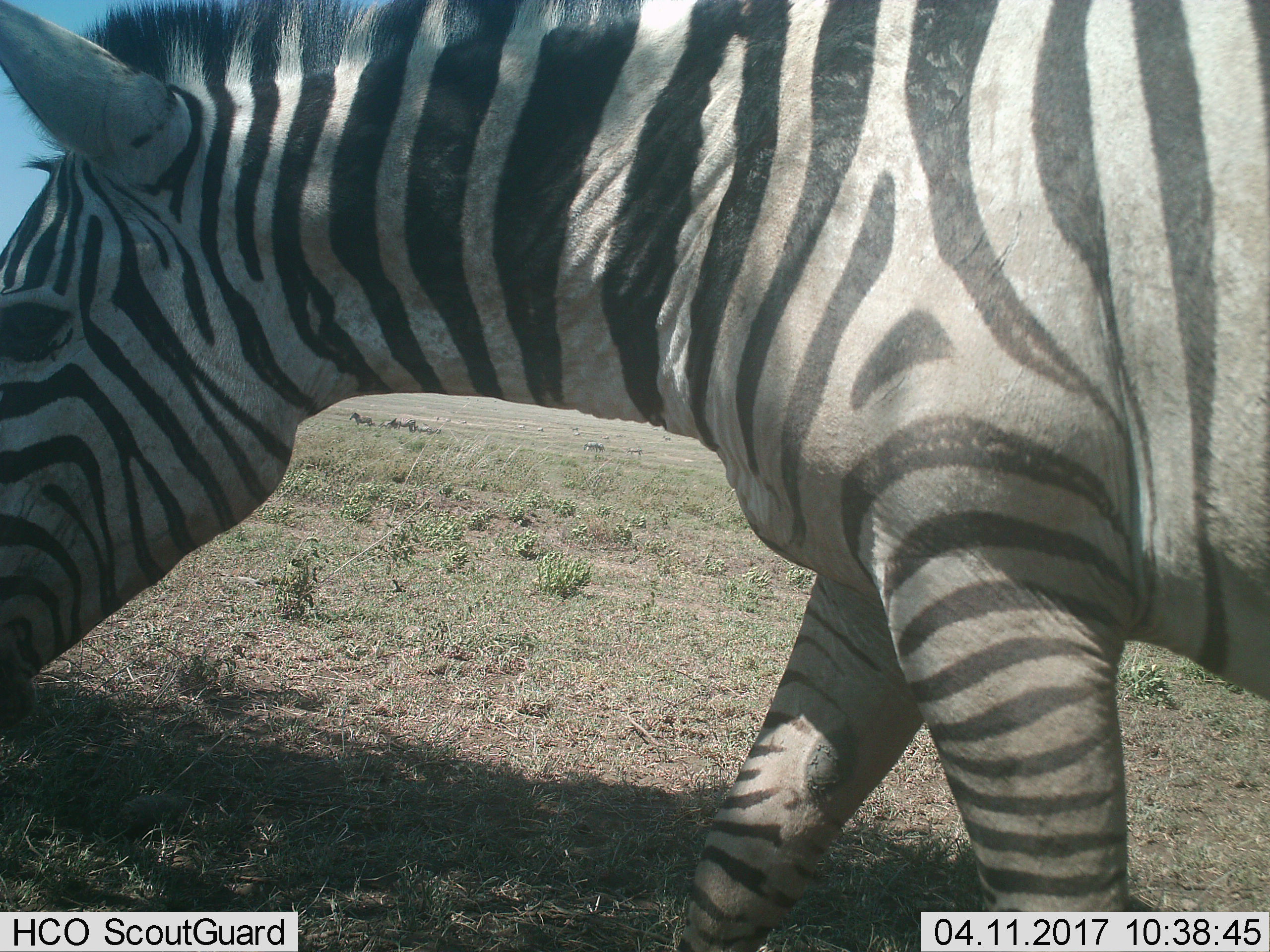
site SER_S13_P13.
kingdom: Animalia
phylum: Chordata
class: Mammalia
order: Perissodactyla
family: Equidae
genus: Equus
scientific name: Equus quagga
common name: plains zebra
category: zebraplains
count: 1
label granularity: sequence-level